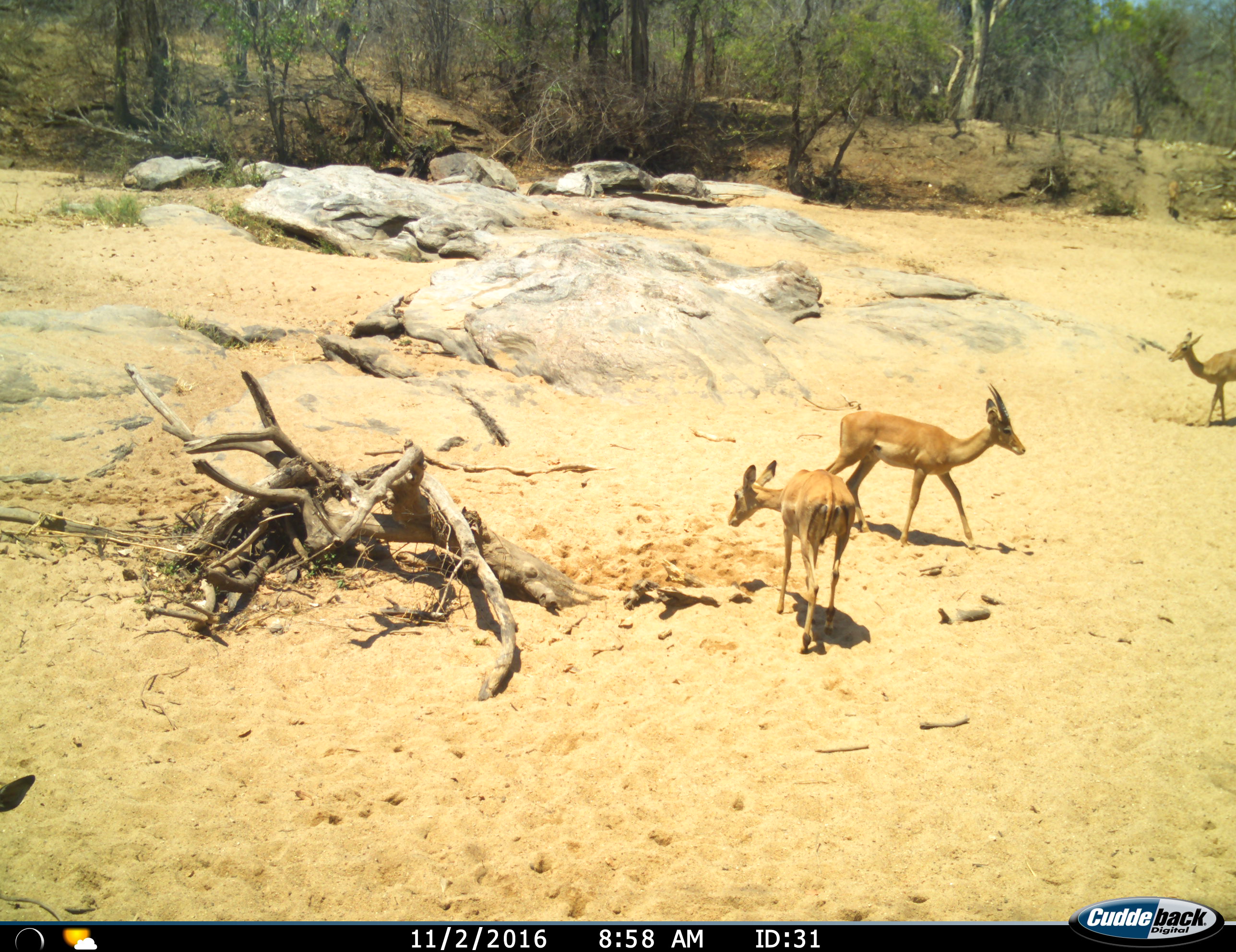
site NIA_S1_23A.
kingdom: Animalia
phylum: Chordata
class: Mammalia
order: Artiodactyla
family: Bovidae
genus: Aepyceros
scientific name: Aepyceros melampus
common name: impala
Impala (Aepyceros melampus), count 3. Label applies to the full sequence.